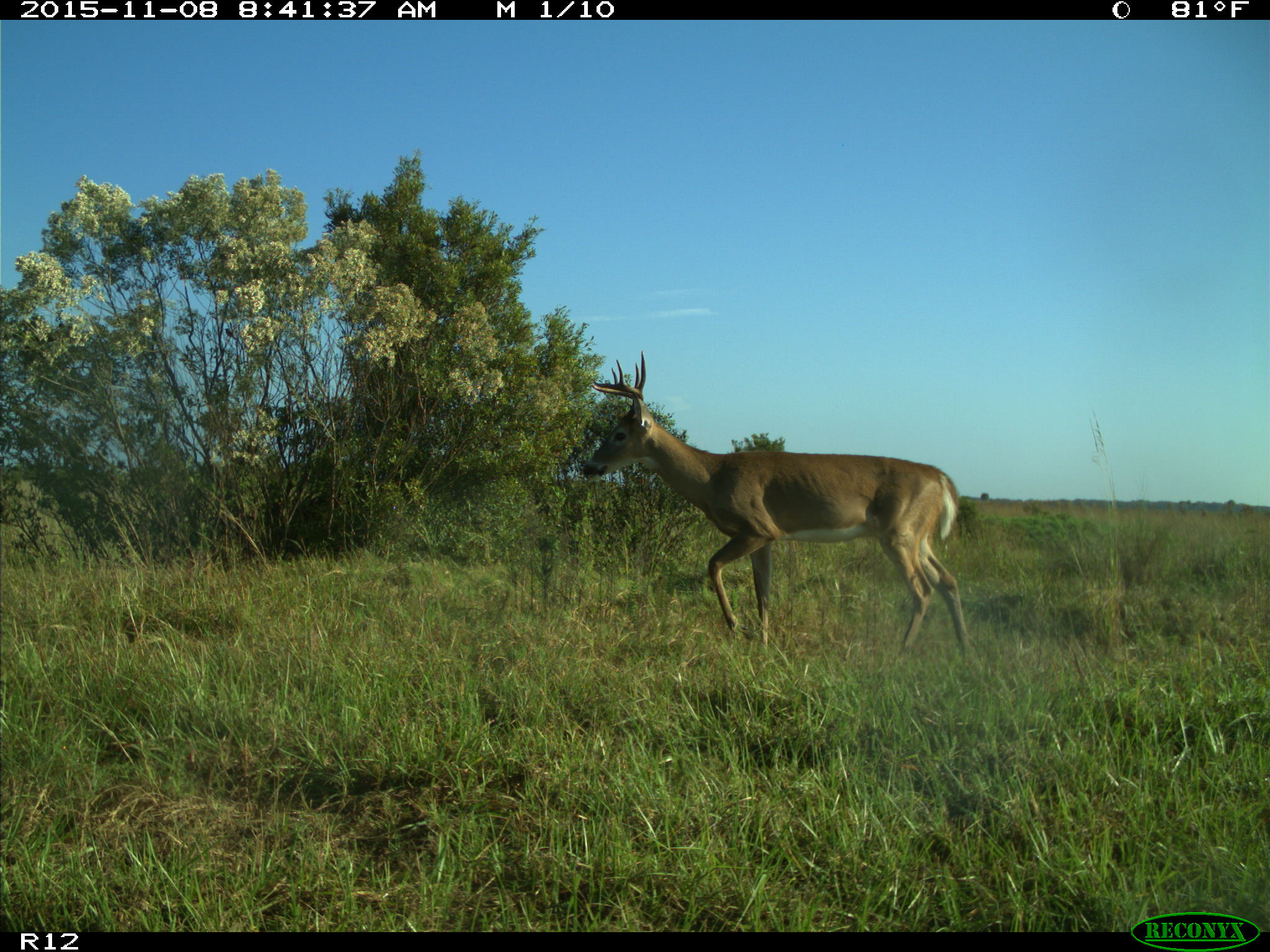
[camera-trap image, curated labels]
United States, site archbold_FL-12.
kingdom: Animalia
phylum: Chordata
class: Mammalia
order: Artiodactyla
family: Cervidae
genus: Odocoileus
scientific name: Odocoileus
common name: deer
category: unidentified deer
Unidentified deer (deer) (Odocoileus).